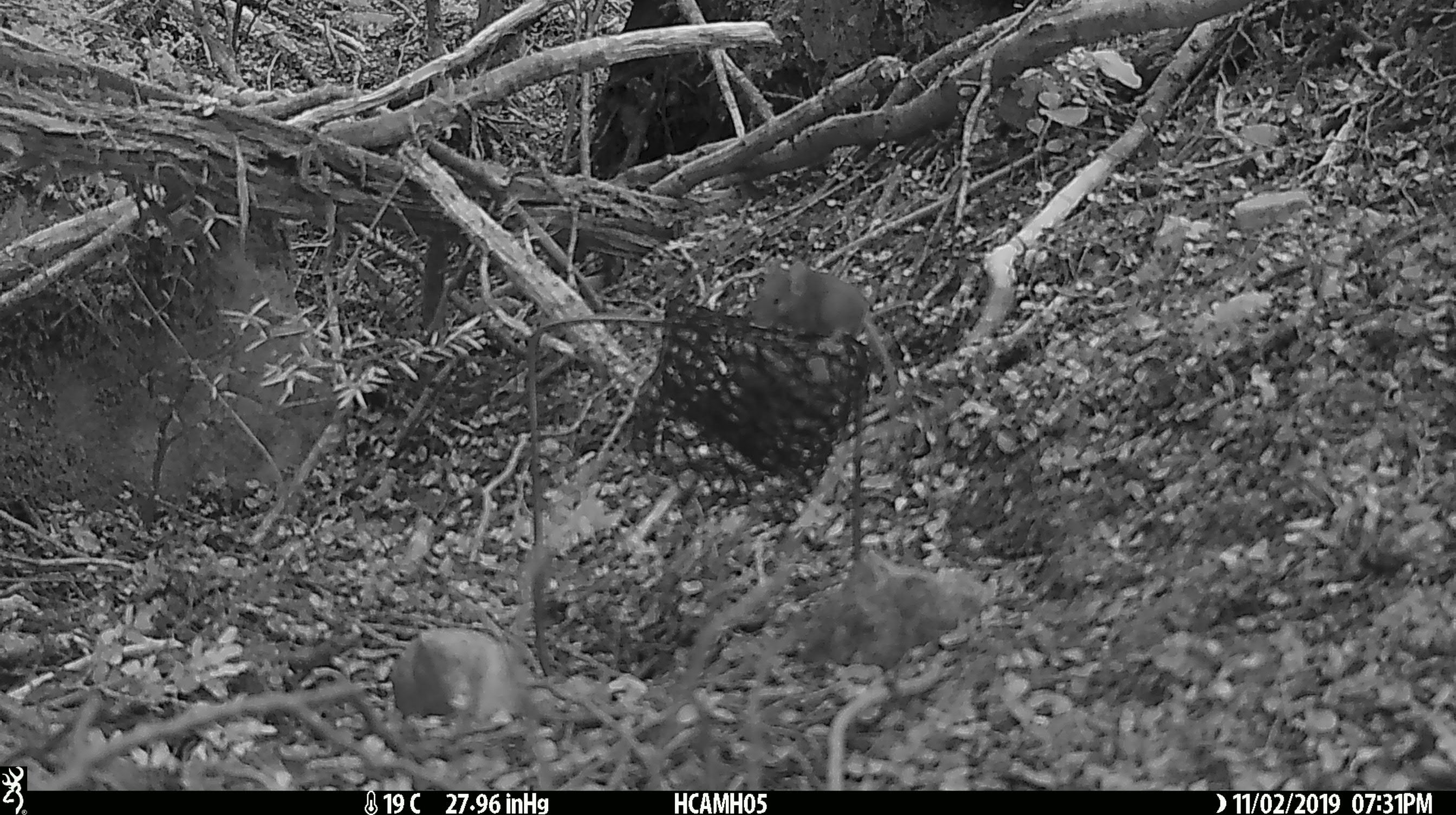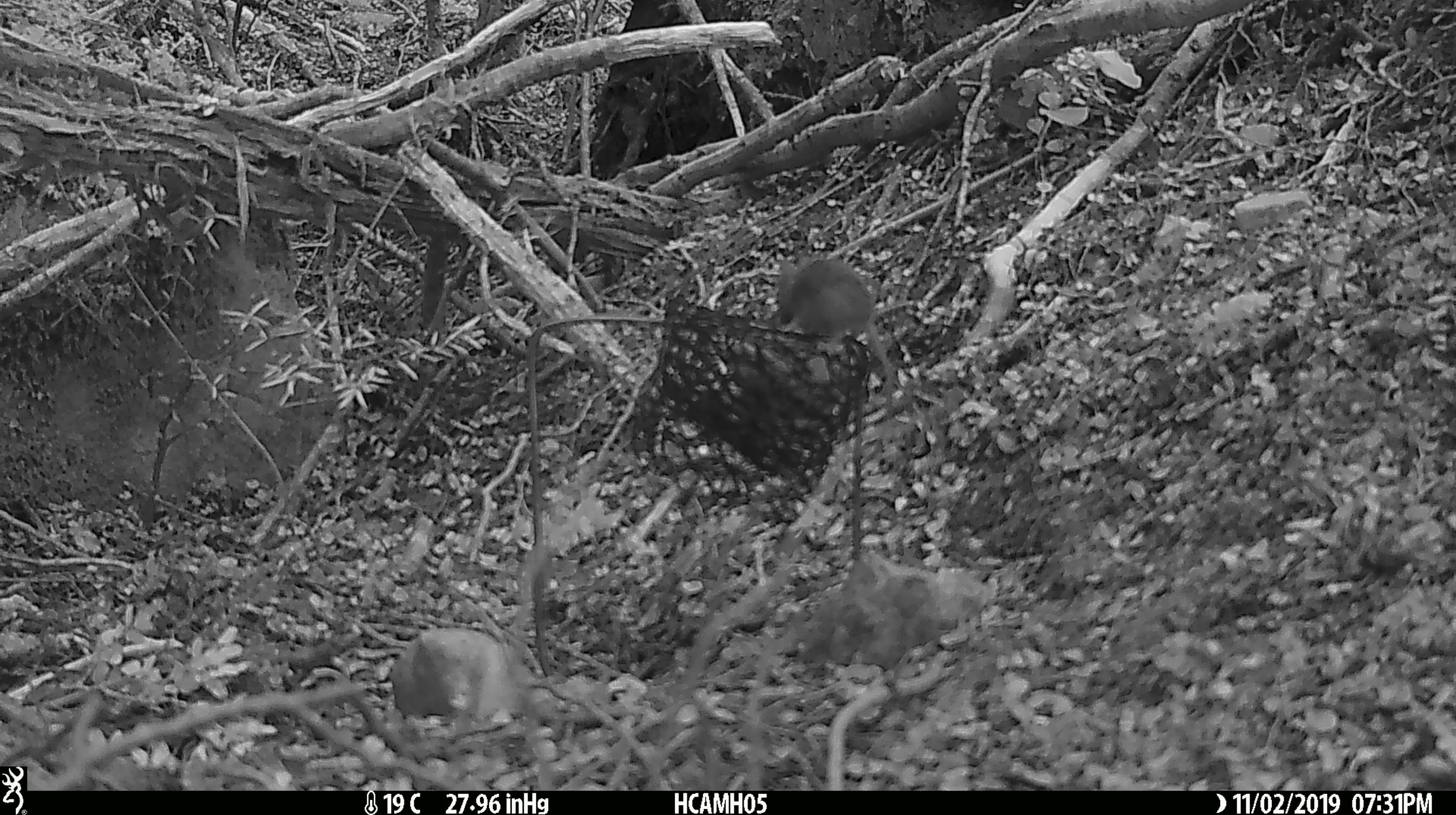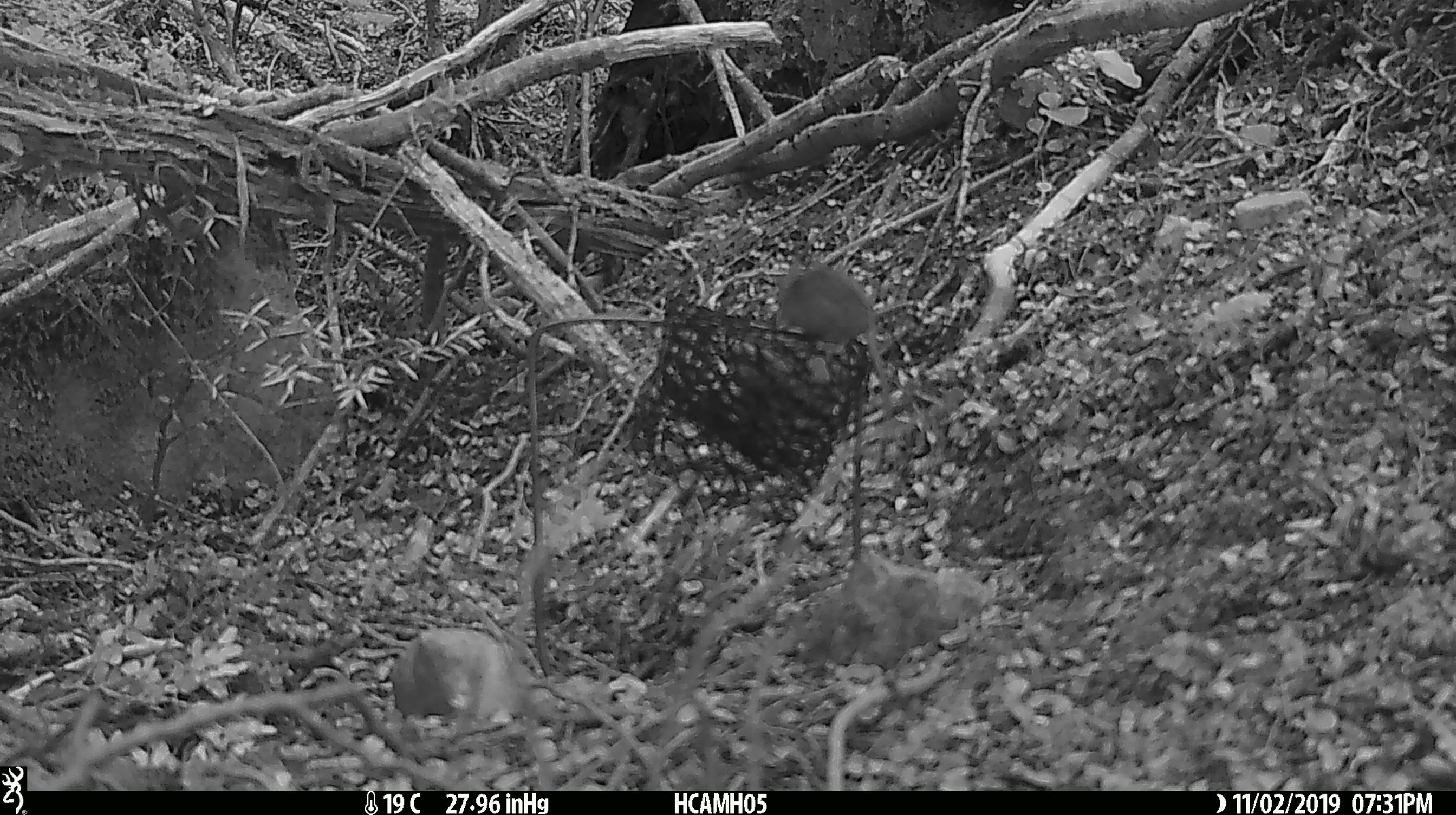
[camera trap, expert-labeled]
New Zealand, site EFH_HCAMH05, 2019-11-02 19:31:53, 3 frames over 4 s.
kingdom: Animalia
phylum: Chordata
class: Mammalia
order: Rodentia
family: Muridae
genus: Mus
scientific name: Mus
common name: mouse